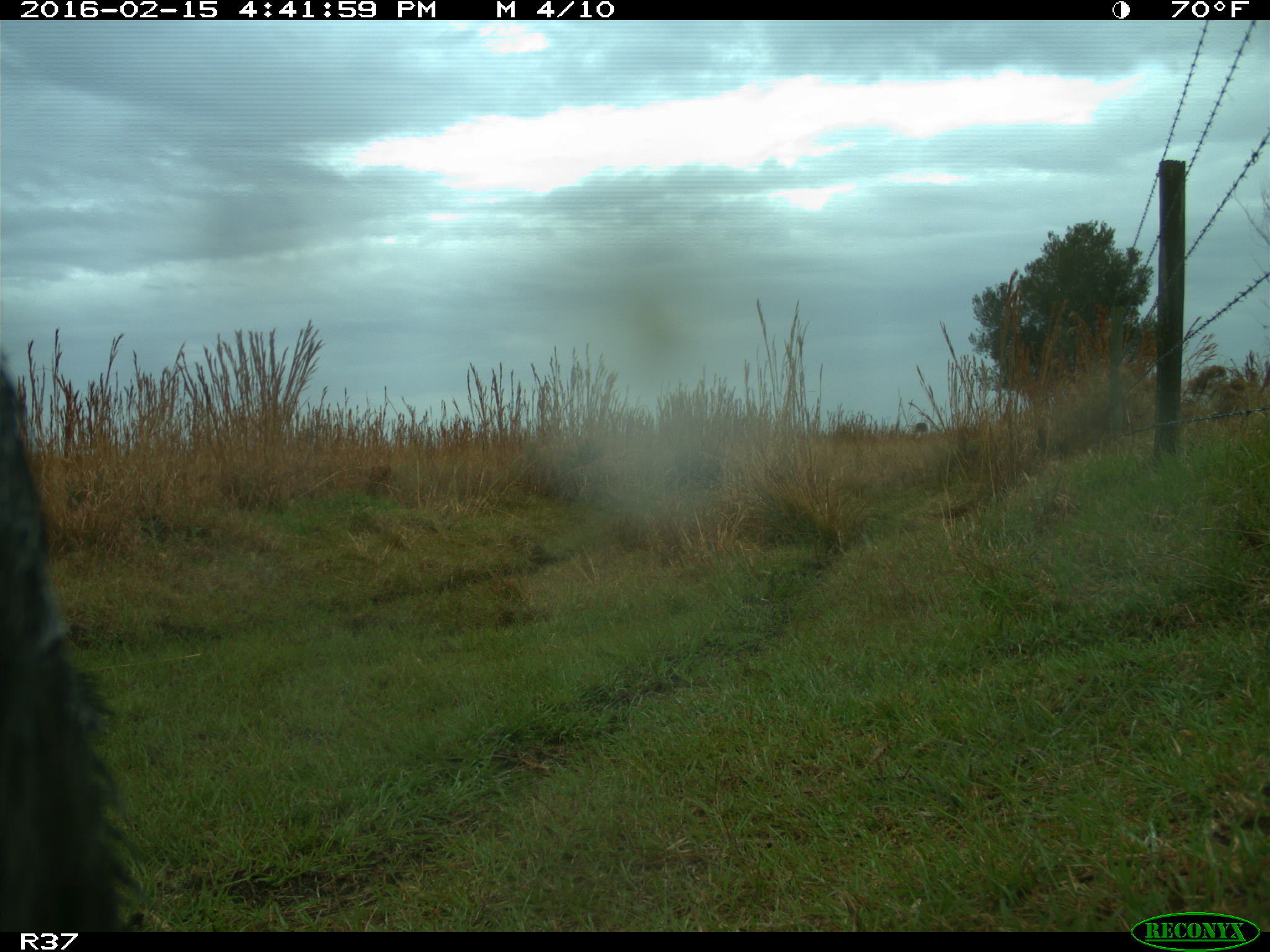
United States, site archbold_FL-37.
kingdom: Animalia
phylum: Chordata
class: Mammalia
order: Artiodactyla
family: Suidae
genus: Sus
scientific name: Sus scrofa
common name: wild boar